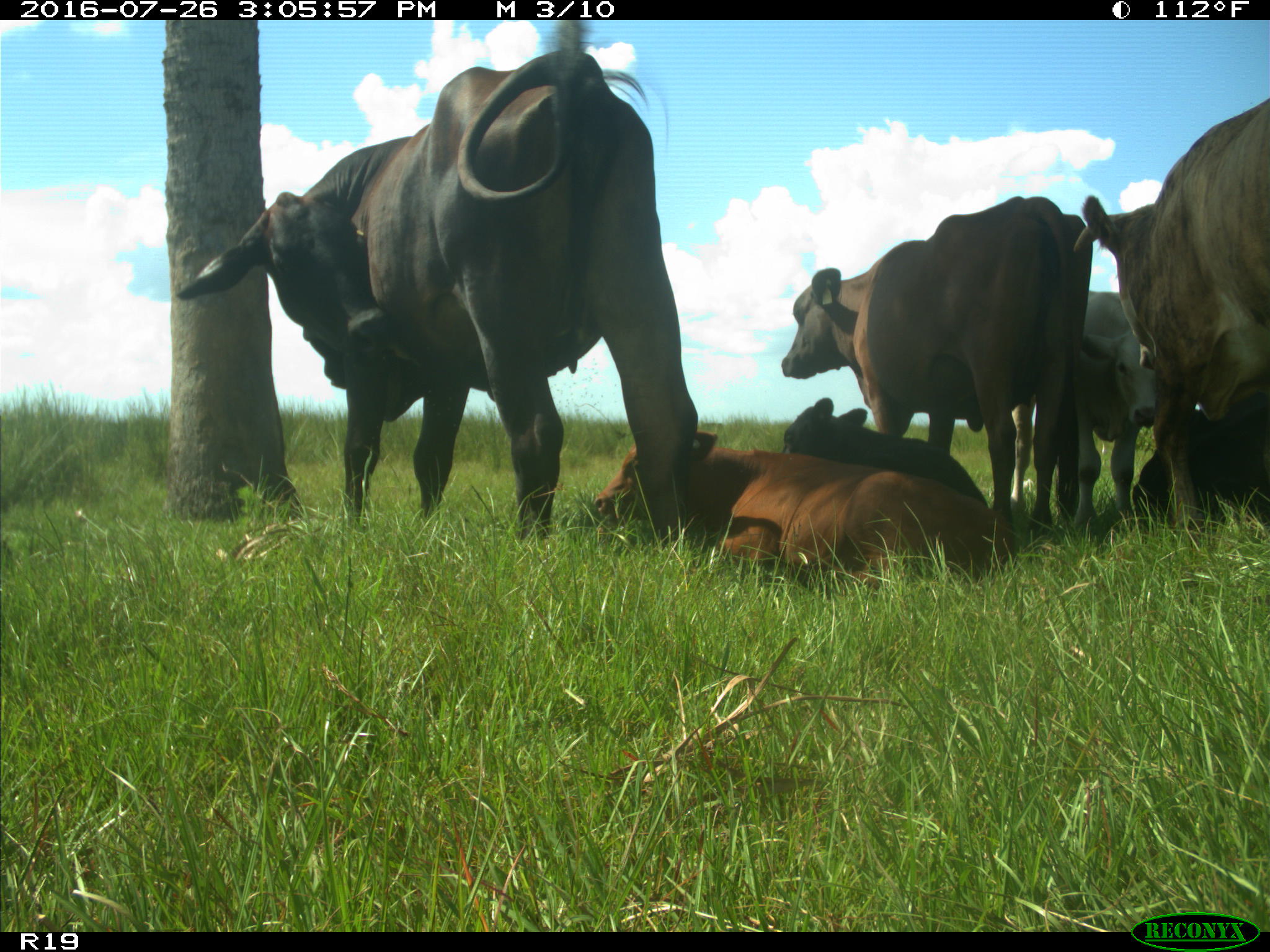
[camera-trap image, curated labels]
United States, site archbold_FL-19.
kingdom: Animalia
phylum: Chordata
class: Mammalia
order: Artiodactyla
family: Bovidae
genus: Bos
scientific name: Bos taurus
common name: domestic cow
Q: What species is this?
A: Bos taurus (domestic cow).